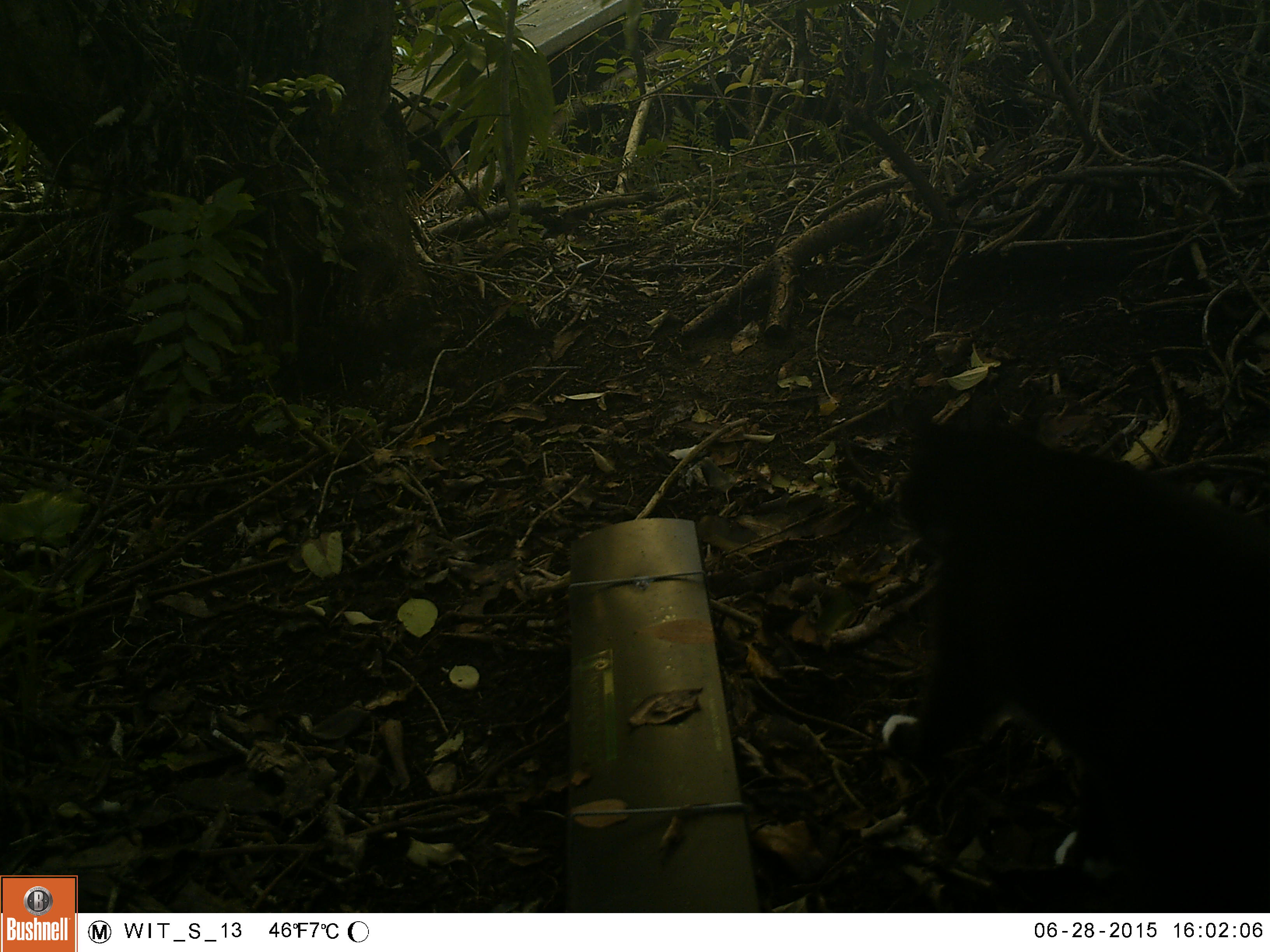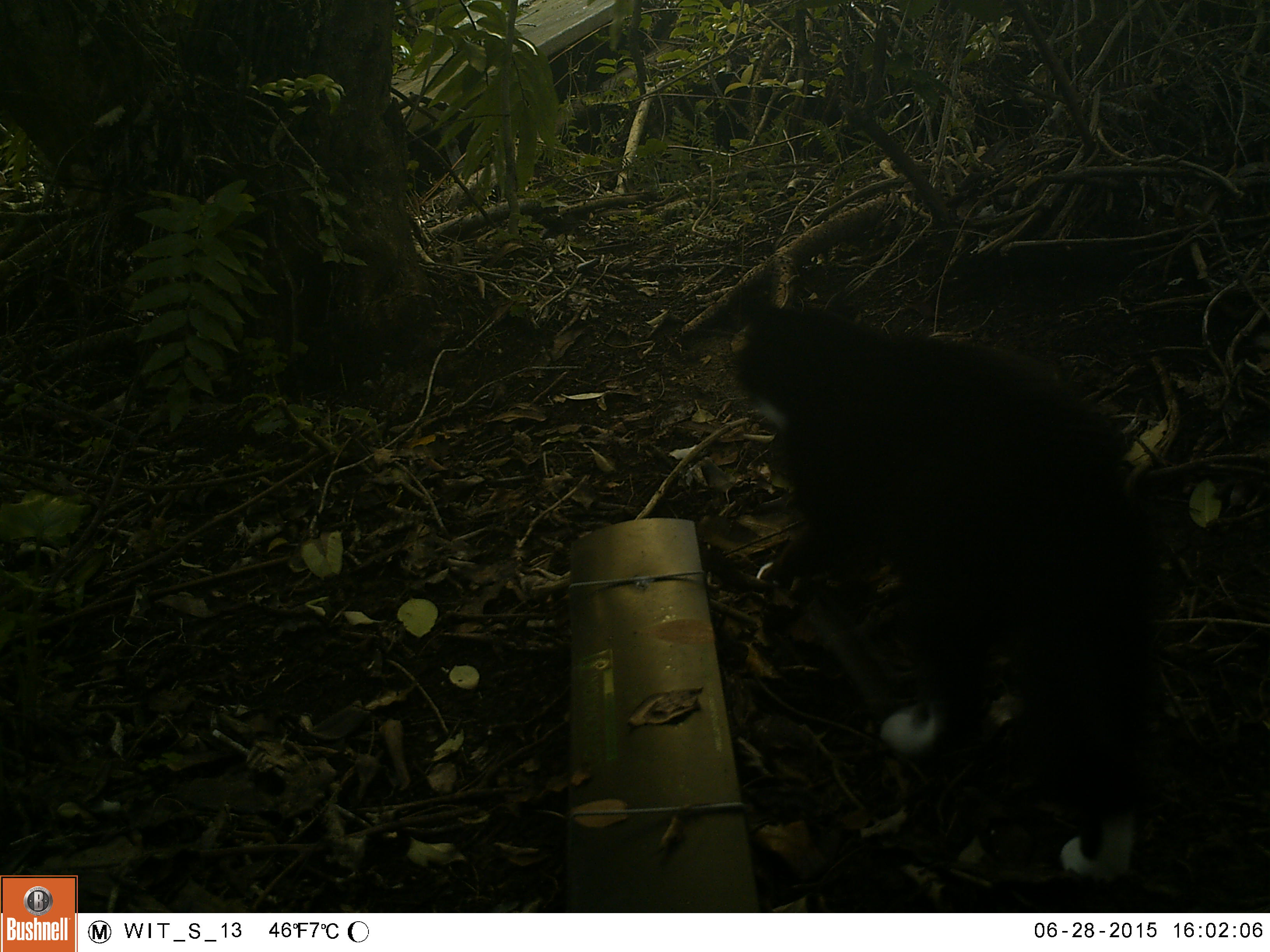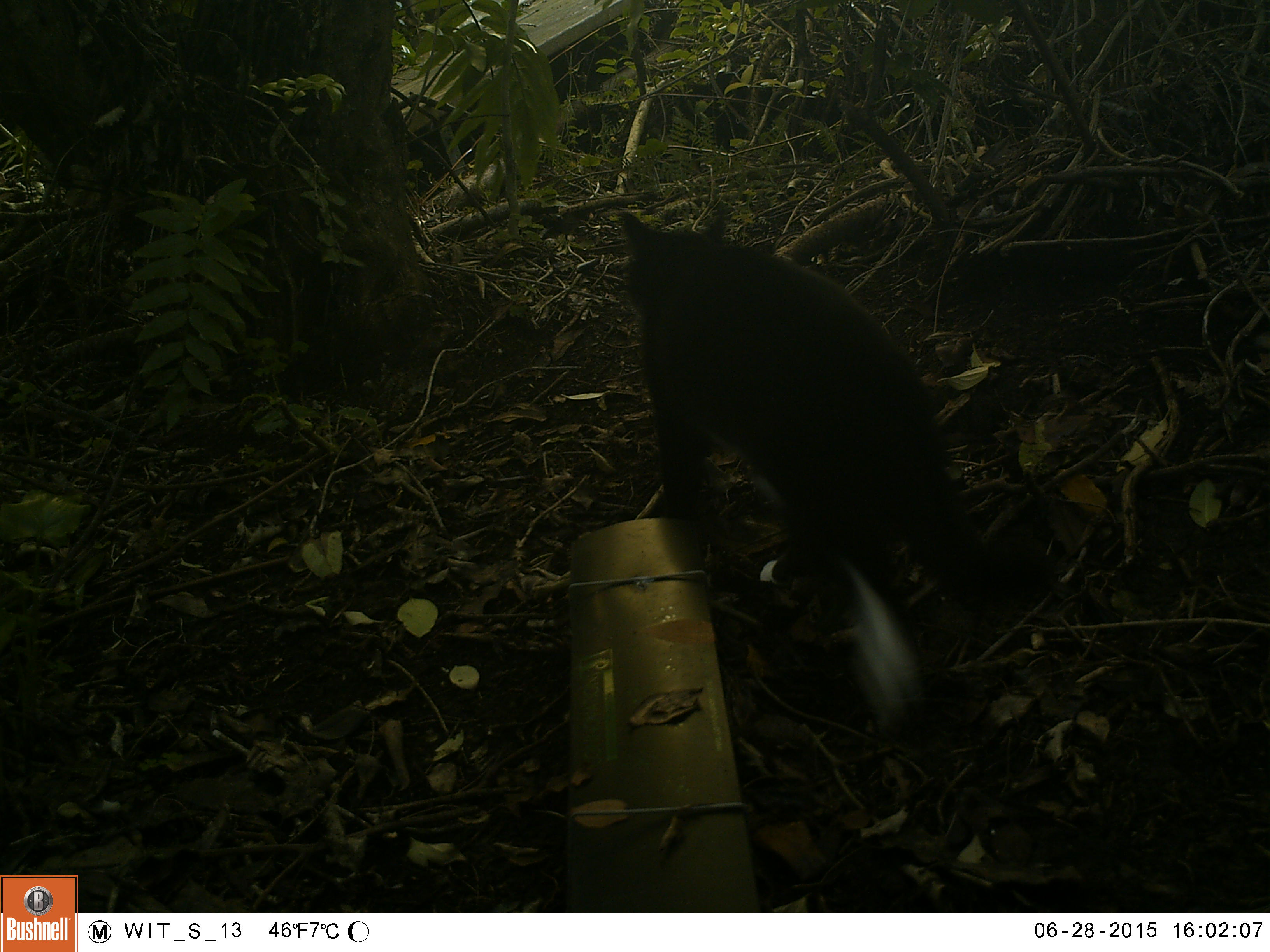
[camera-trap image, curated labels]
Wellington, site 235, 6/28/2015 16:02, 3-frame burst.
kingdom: Animalia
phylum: Chordata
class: Mammalia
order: Carnivora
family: Felidae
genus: Felis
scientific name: Felis catus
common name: cat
Cat (Felis catus).